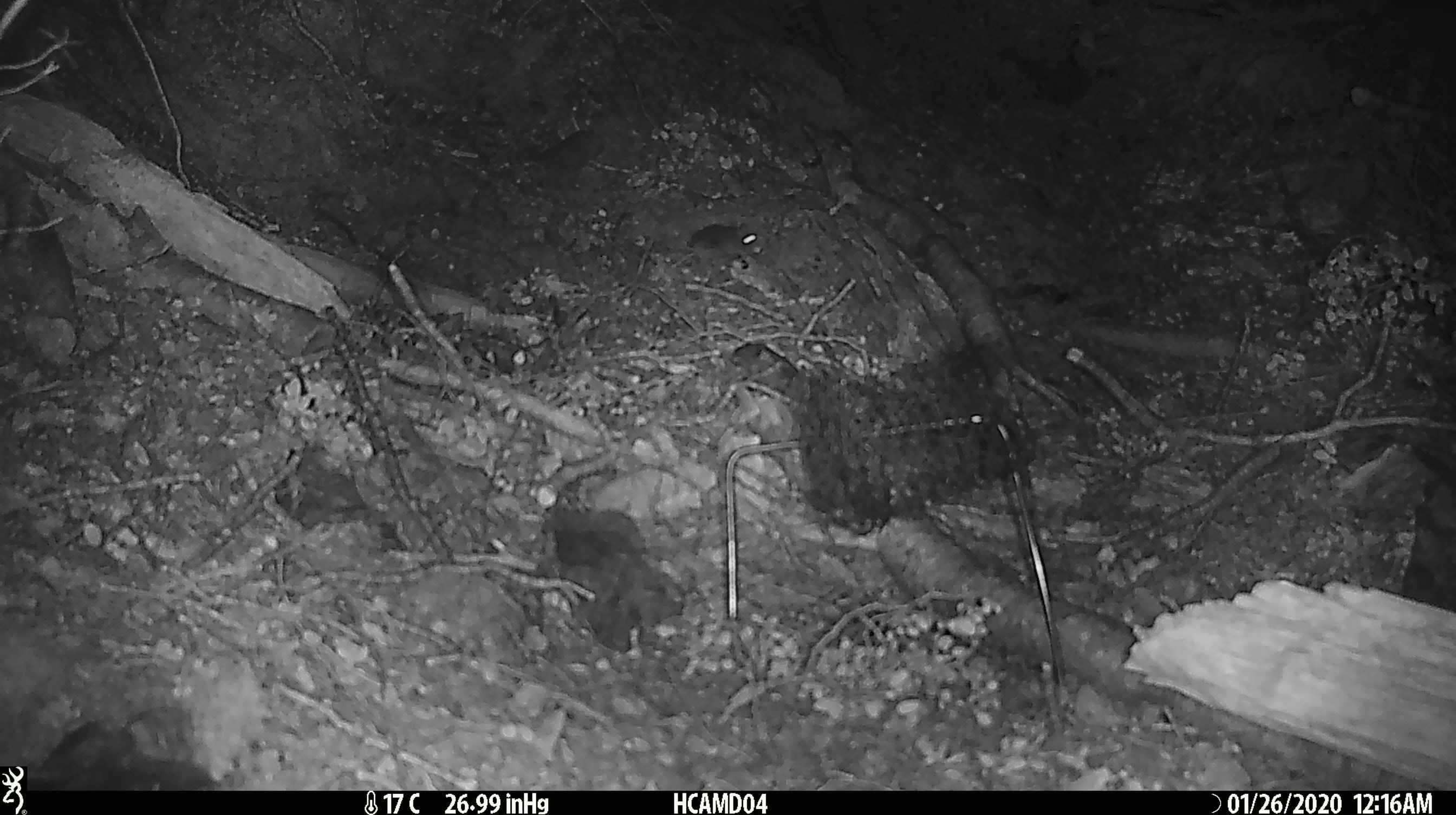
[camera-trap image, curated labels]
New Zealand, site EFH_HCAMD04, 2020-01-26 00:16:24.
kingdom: Animalia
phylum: Chordata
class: Mammalia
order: Rodentia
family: Muridae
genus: Mus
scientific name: Mus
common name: mouse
Mouse (Mus).